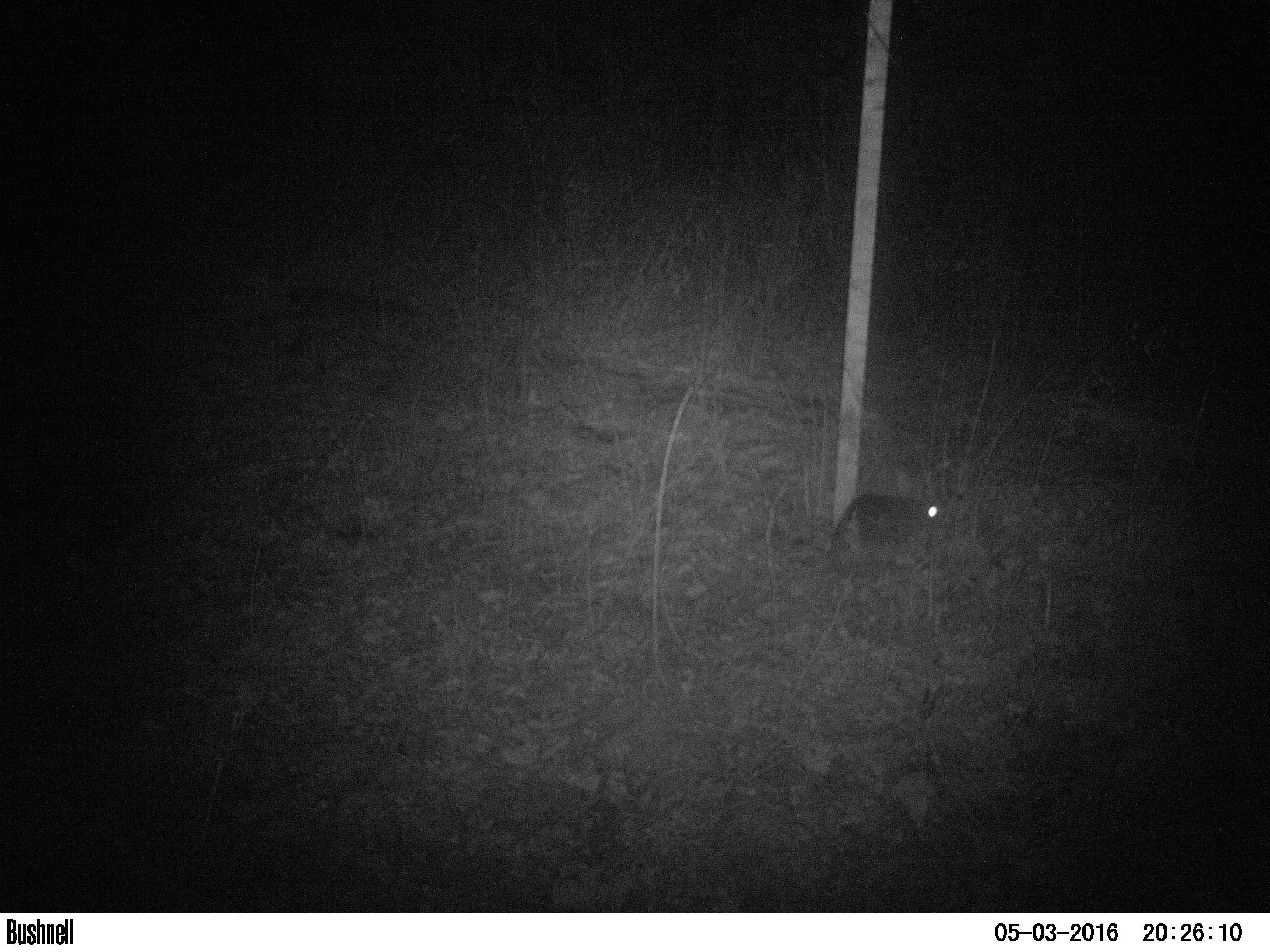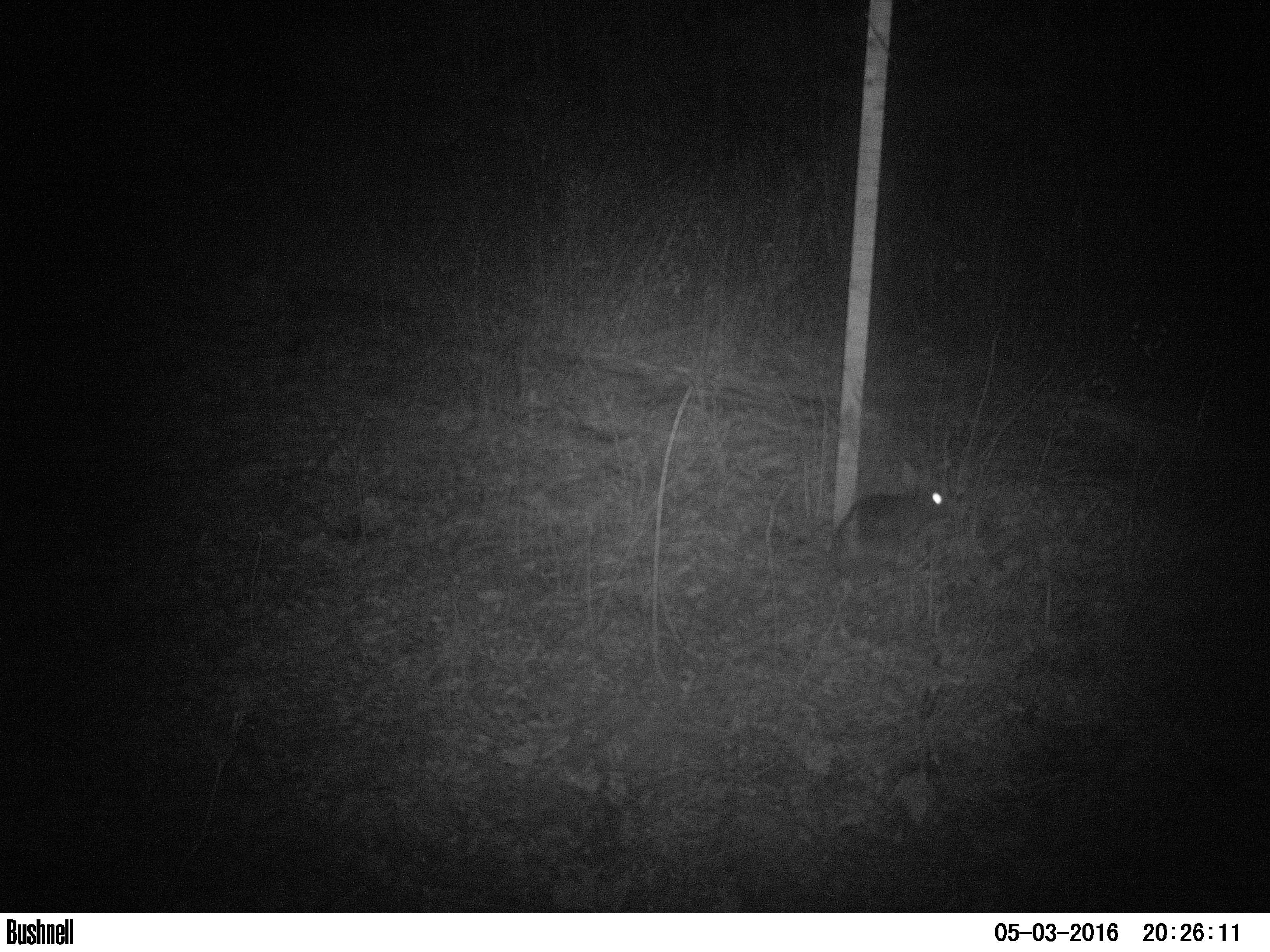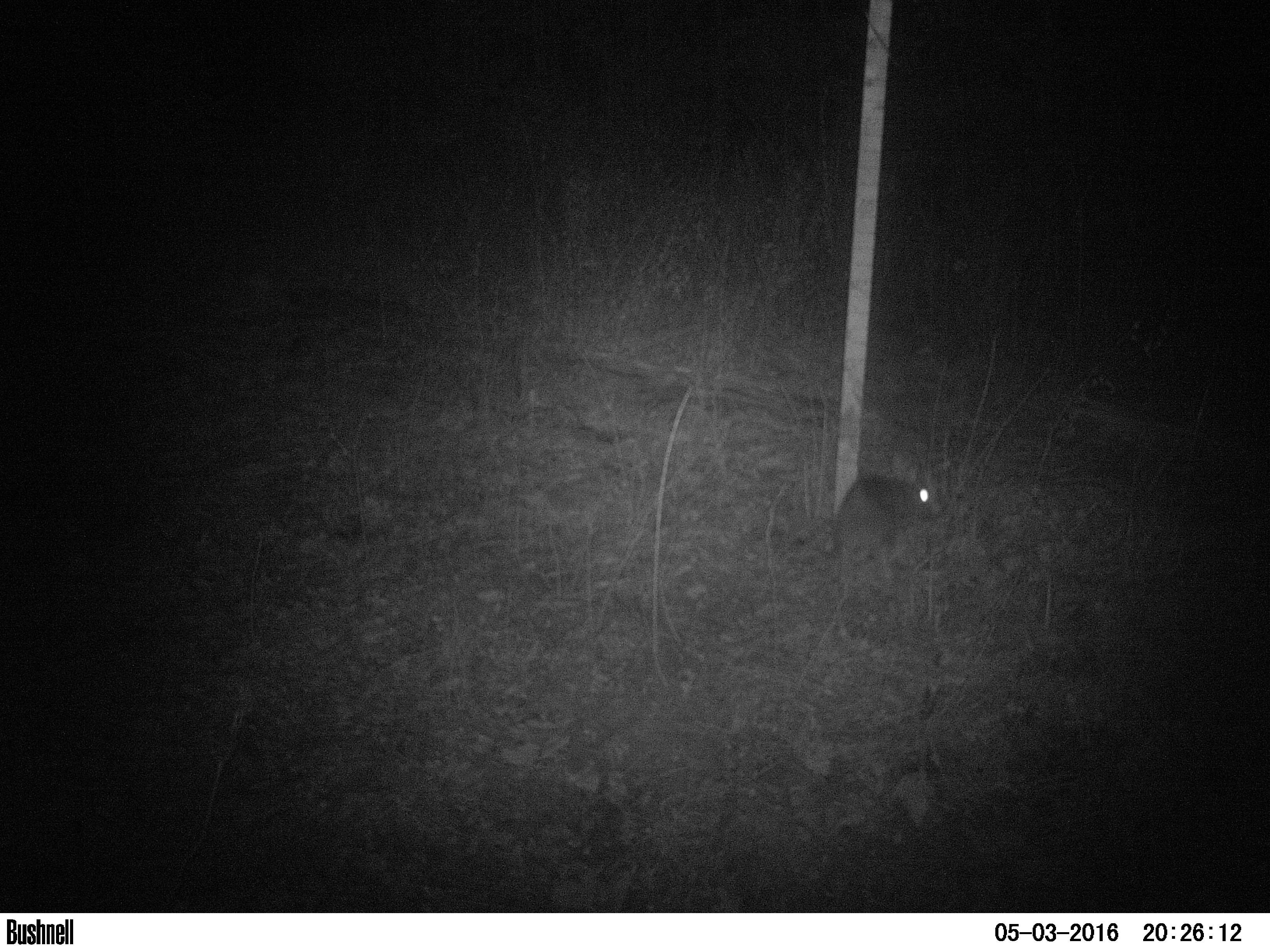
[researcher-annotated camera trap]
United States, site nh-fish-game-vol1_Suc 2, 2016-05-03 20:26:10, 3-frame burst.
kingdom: Animalia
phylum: Chordata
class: Mammalia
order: Lagomorpha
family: Leporidae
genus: Lepus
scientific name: Lepus americanus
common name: snowshoe hare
Snowshoe hare (Lepus americanus).